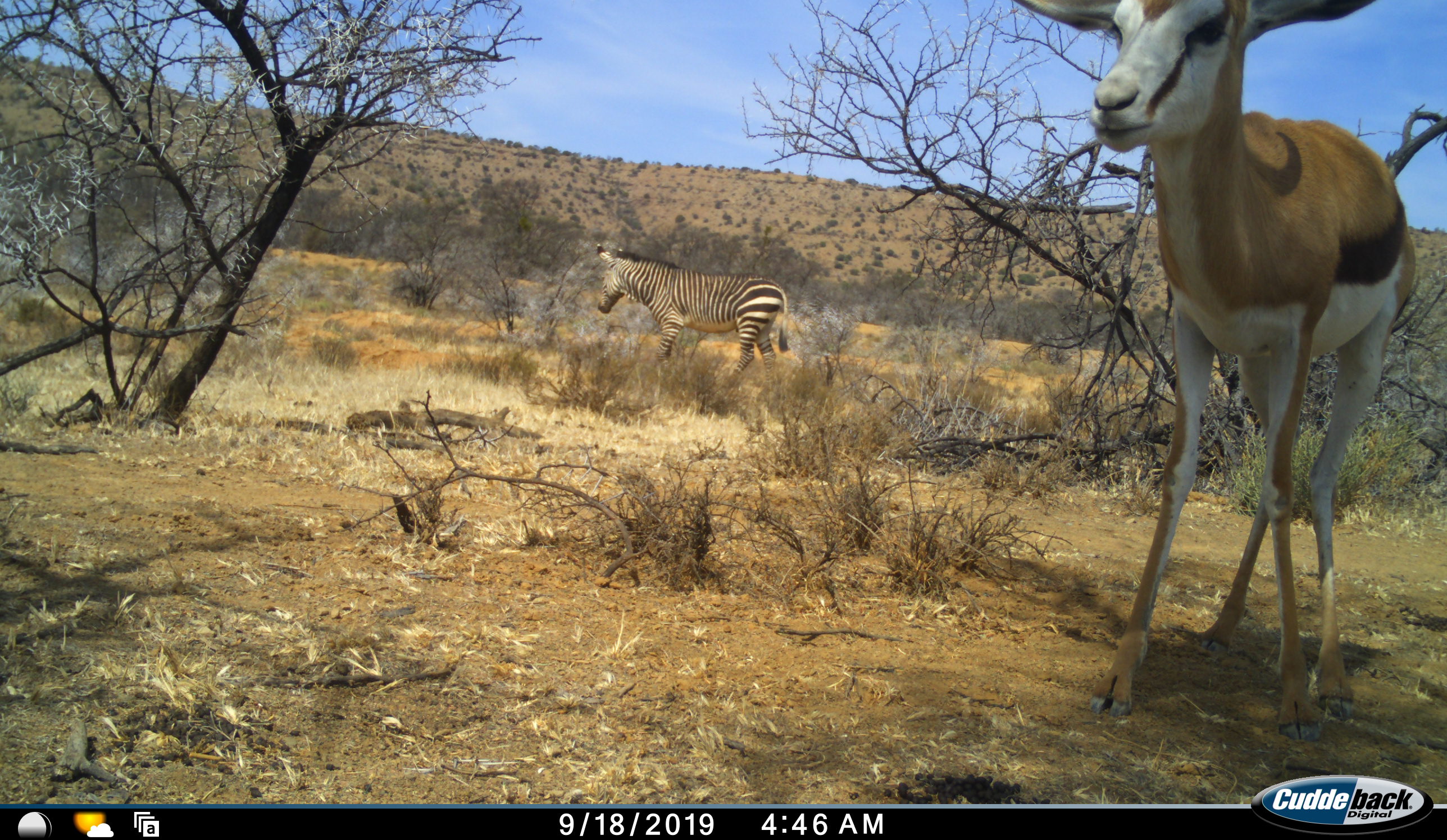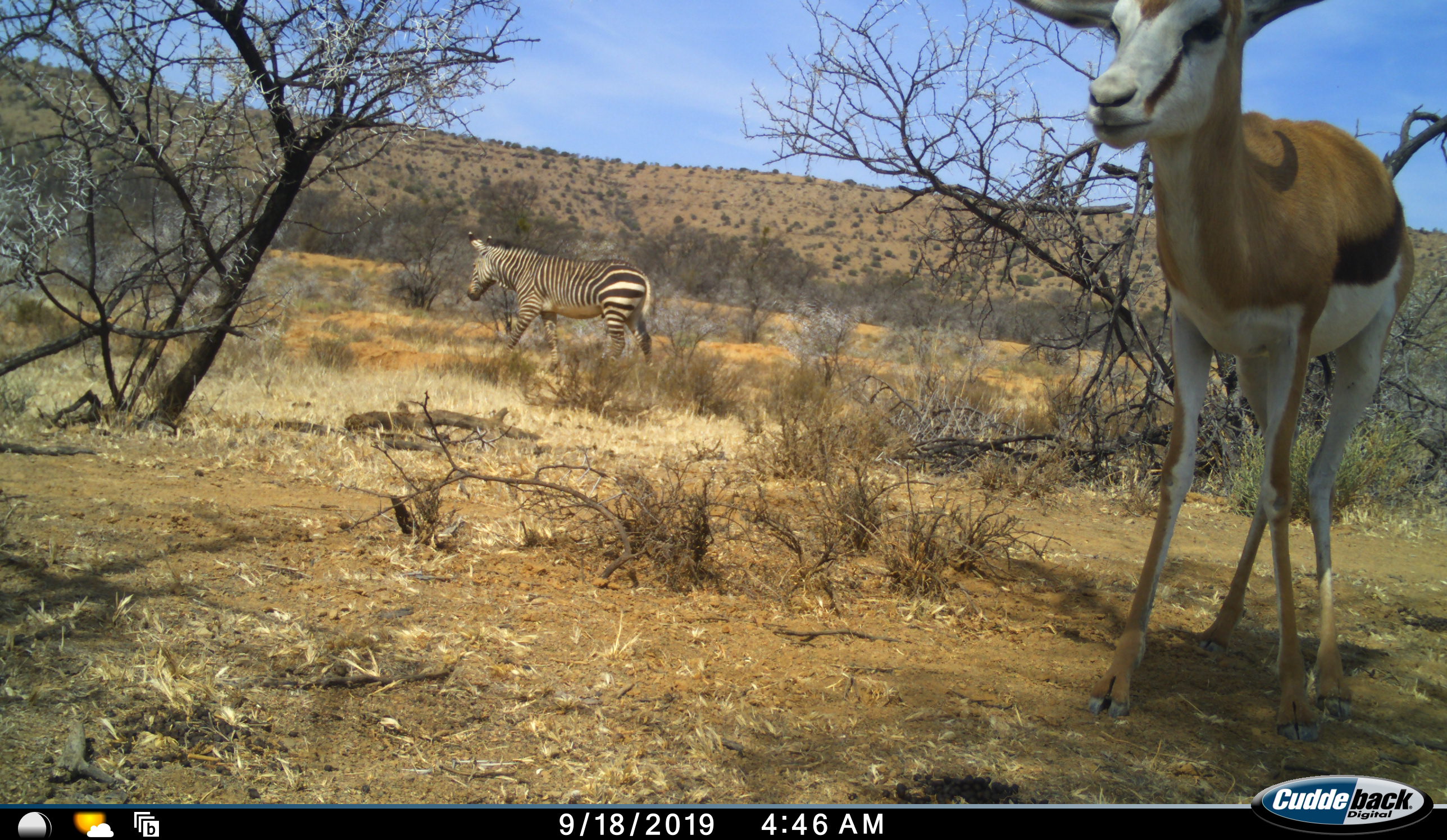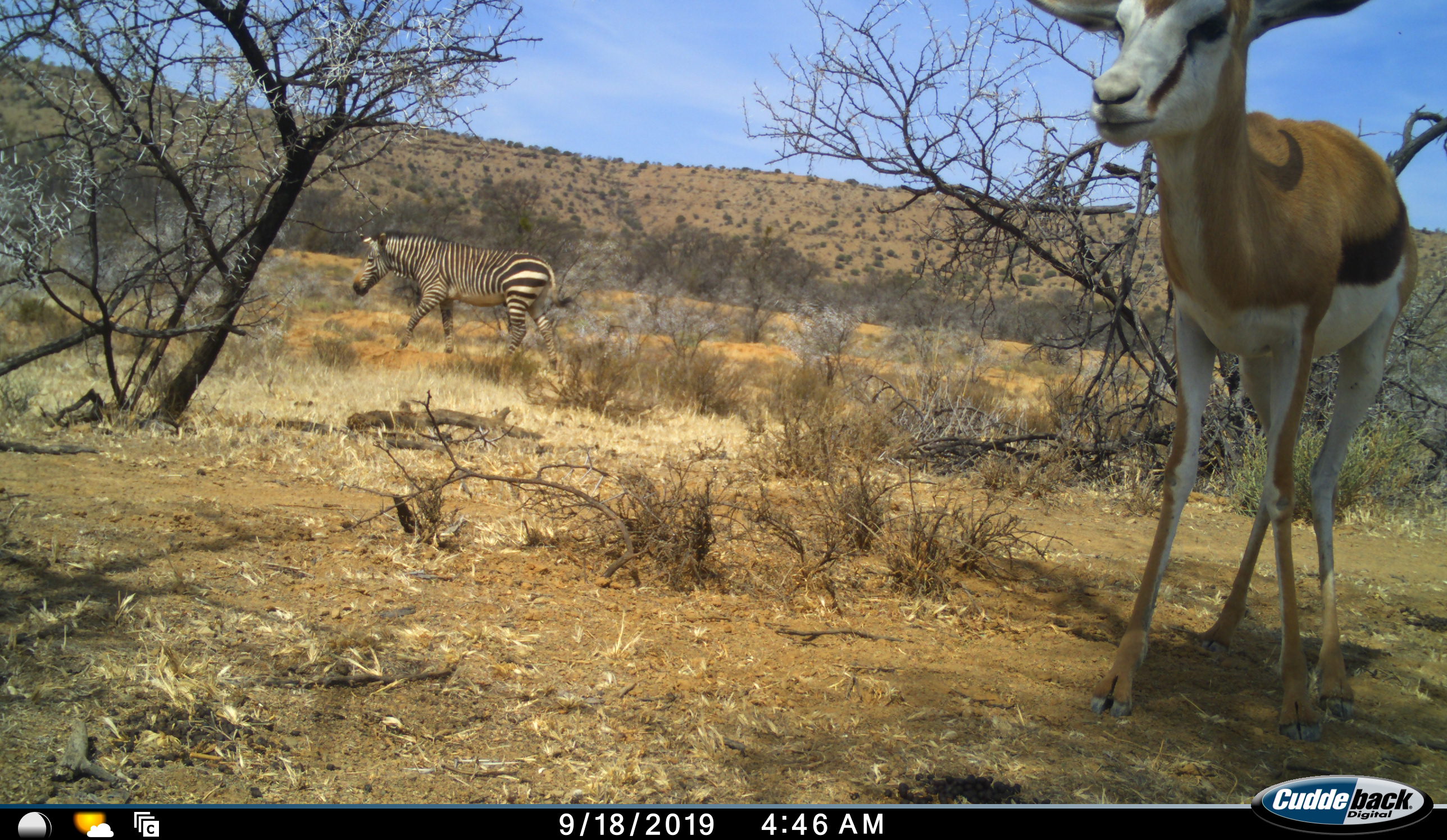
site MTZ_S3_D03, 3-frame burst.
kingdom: Animalia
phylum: Chordata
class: Mammalia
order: Artiodactyla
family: Bovidae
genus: Antidorcas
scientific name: Antidorcas marsupialis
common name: springbok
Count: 1.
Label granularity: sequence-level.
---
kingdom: Animalia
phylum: Chordata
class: Mammalia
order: Perissodactyla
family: Equidae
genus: Equus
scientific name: Equus zebra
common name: mountain zebra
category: zebramountain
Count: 1.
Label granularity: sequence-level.